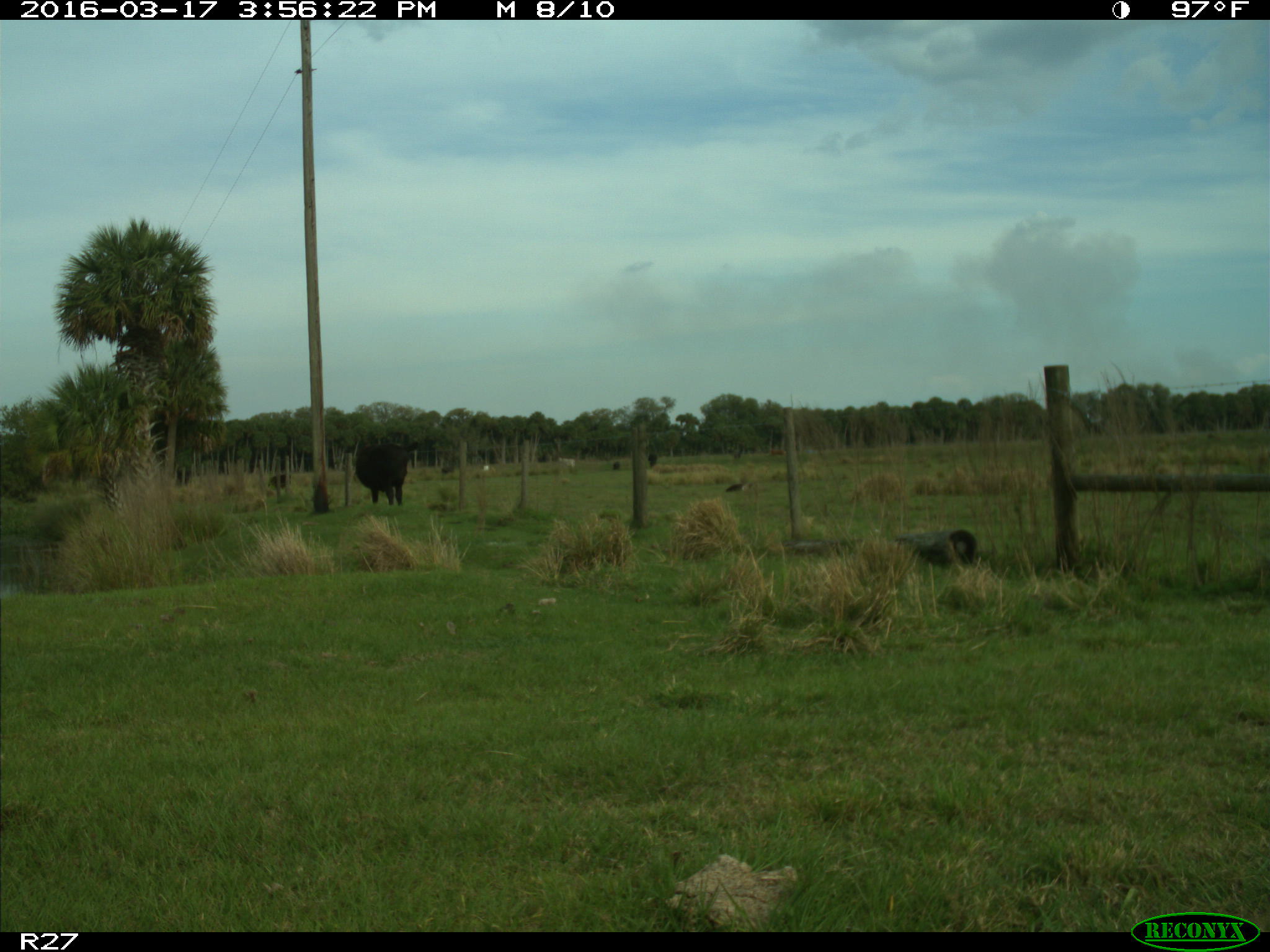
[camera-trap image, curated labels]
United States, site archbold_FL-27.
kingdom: Animalia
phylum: Chordata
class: Mammalia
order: Artiodactyla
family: Bovidae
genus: Bos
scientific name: Bos taurus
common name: domestic cow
Bos taurus (domestic cow).